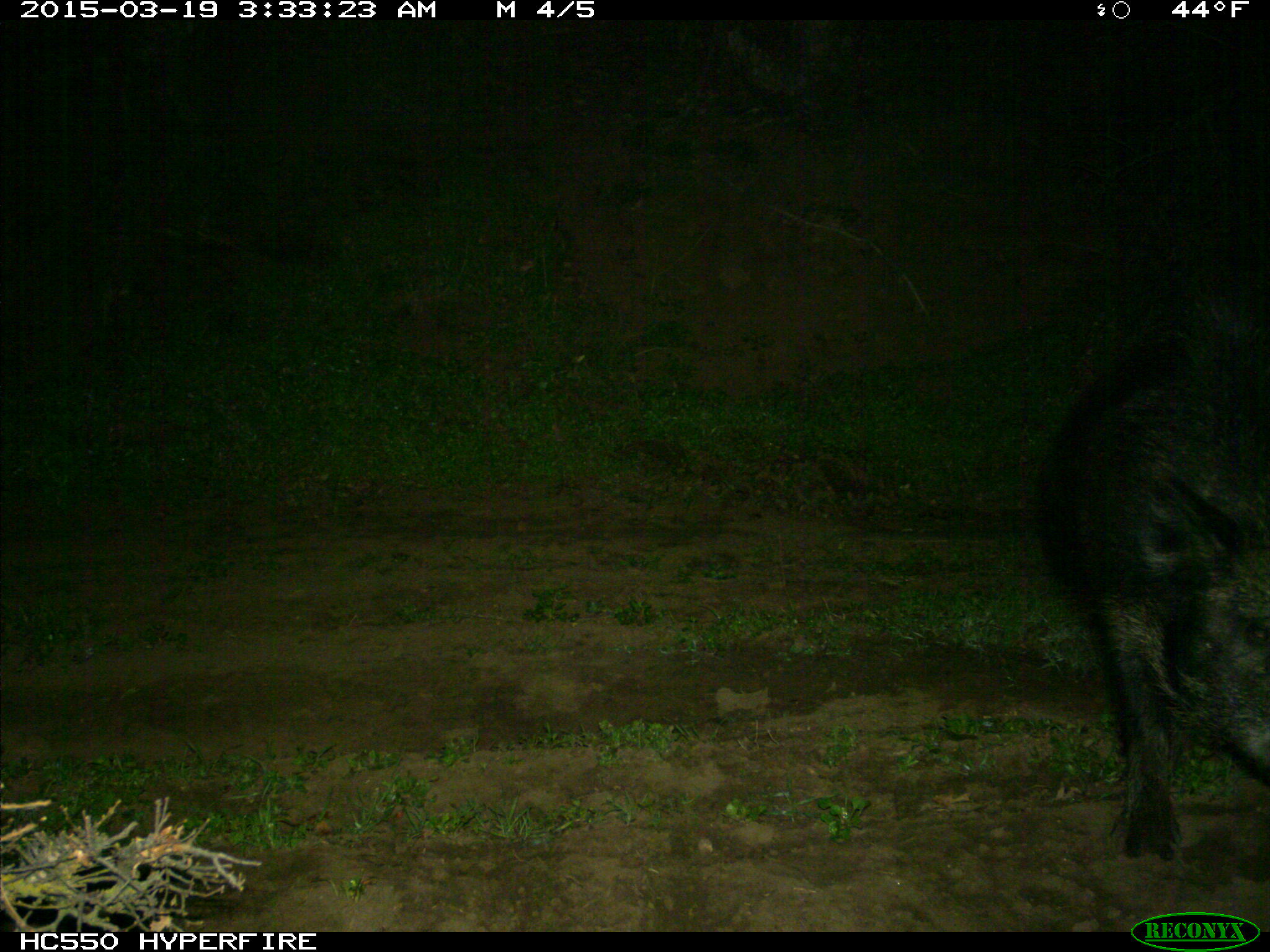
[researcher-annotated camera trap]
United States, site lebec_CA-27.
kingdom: Animalia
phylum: Chordata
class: Mammalia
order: Artiodactyla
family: Suidae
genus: Sus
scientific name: Sus scrofa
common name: wild boar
Sus scrofa (wild boar).